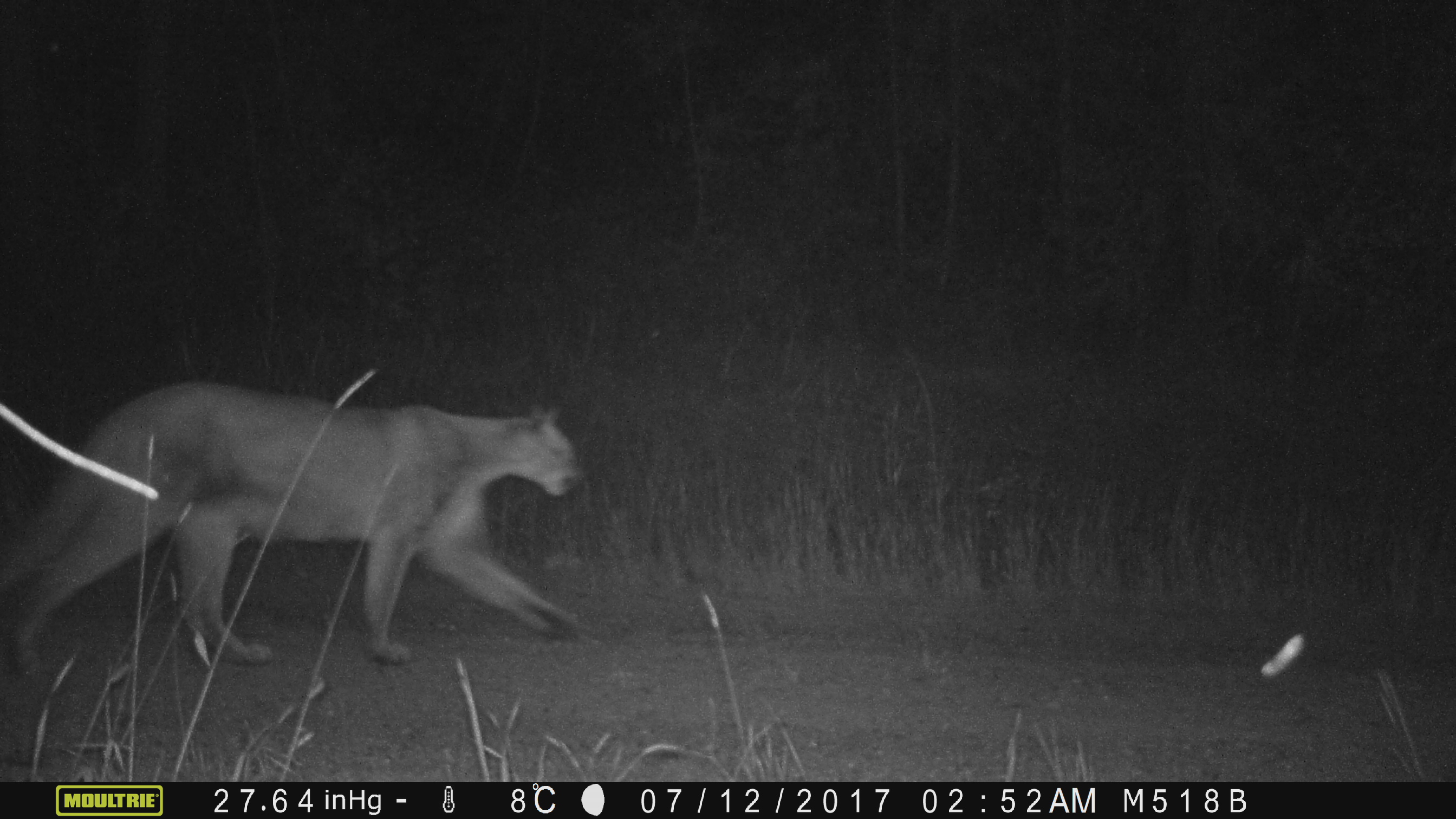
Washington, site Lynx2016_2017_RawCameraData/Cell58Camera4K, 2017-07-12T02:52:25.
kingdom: Animalia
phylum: Chordata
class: Mammalia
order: Carnivora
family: Felidae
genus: Puma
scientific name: Puma concolor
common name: mountain lion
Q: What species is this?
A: Puma concolor (mountain lion).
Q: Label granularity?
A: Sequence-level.